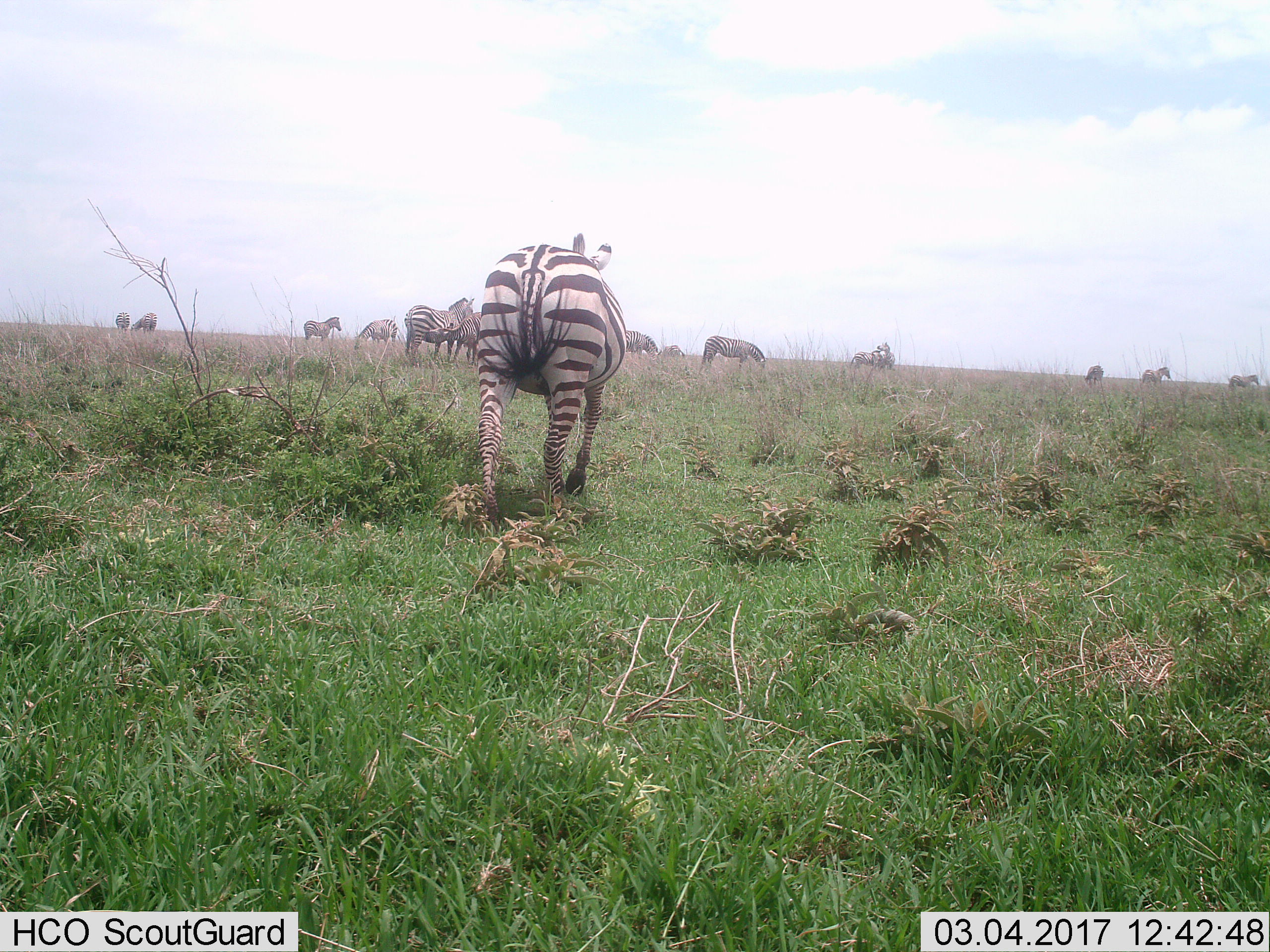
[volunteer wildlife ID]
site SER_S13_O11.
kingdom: Animalia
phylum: Chordata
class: Mammalia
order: Perissodactyla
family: Equidae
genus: Equus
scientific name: Equus quagga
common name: plains zebra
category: zebraplains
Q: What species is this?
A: Zebraplains (plains zebra) (Equus quagga).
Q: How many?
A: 11-50.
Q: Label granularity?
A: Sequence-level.